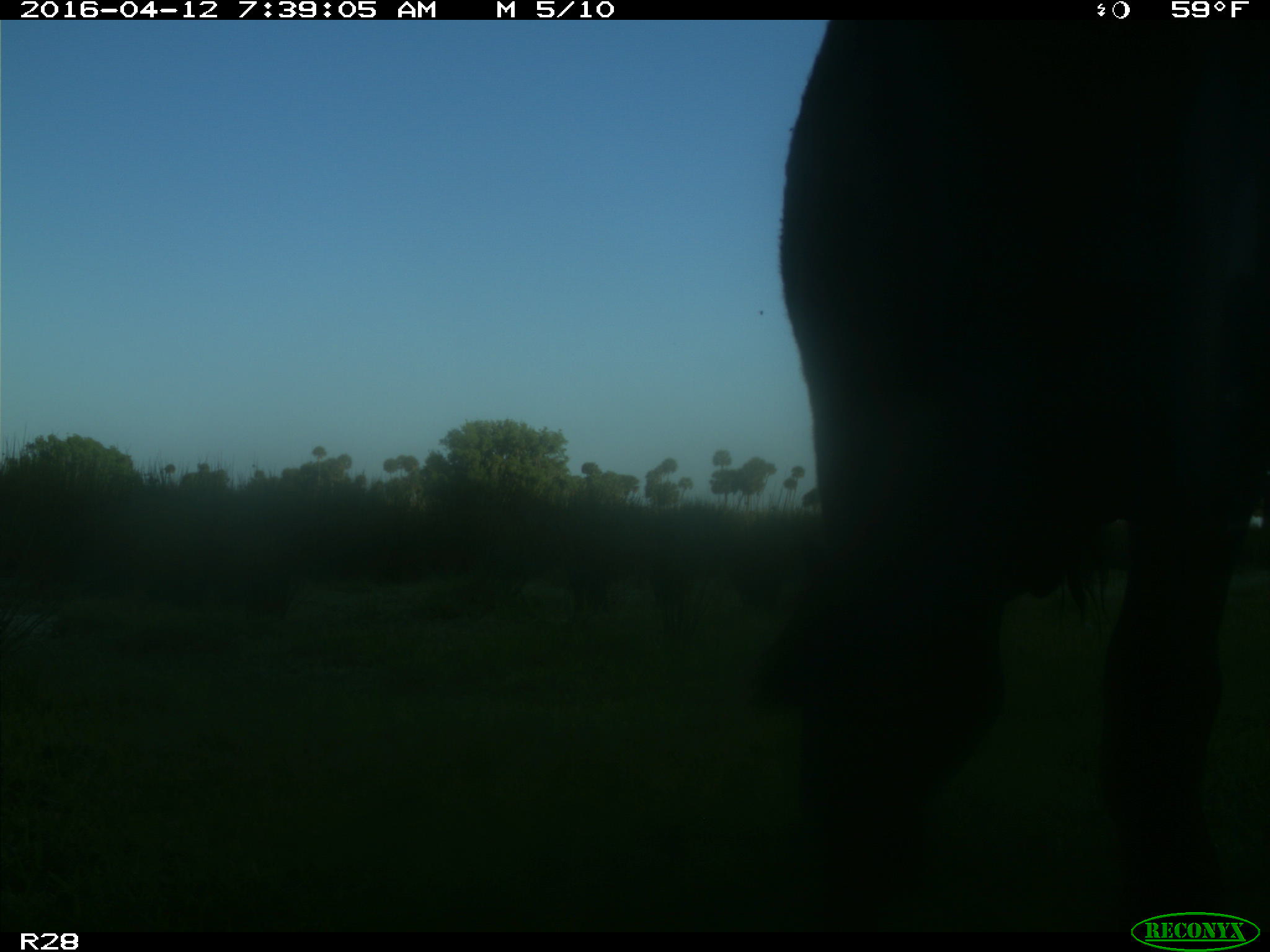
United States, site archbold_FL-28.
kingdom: Animalia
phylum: Chordata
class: Mammalia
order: Artiodactyla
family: Bovidae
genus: Bos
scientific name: Bos taurus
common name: domestic cow